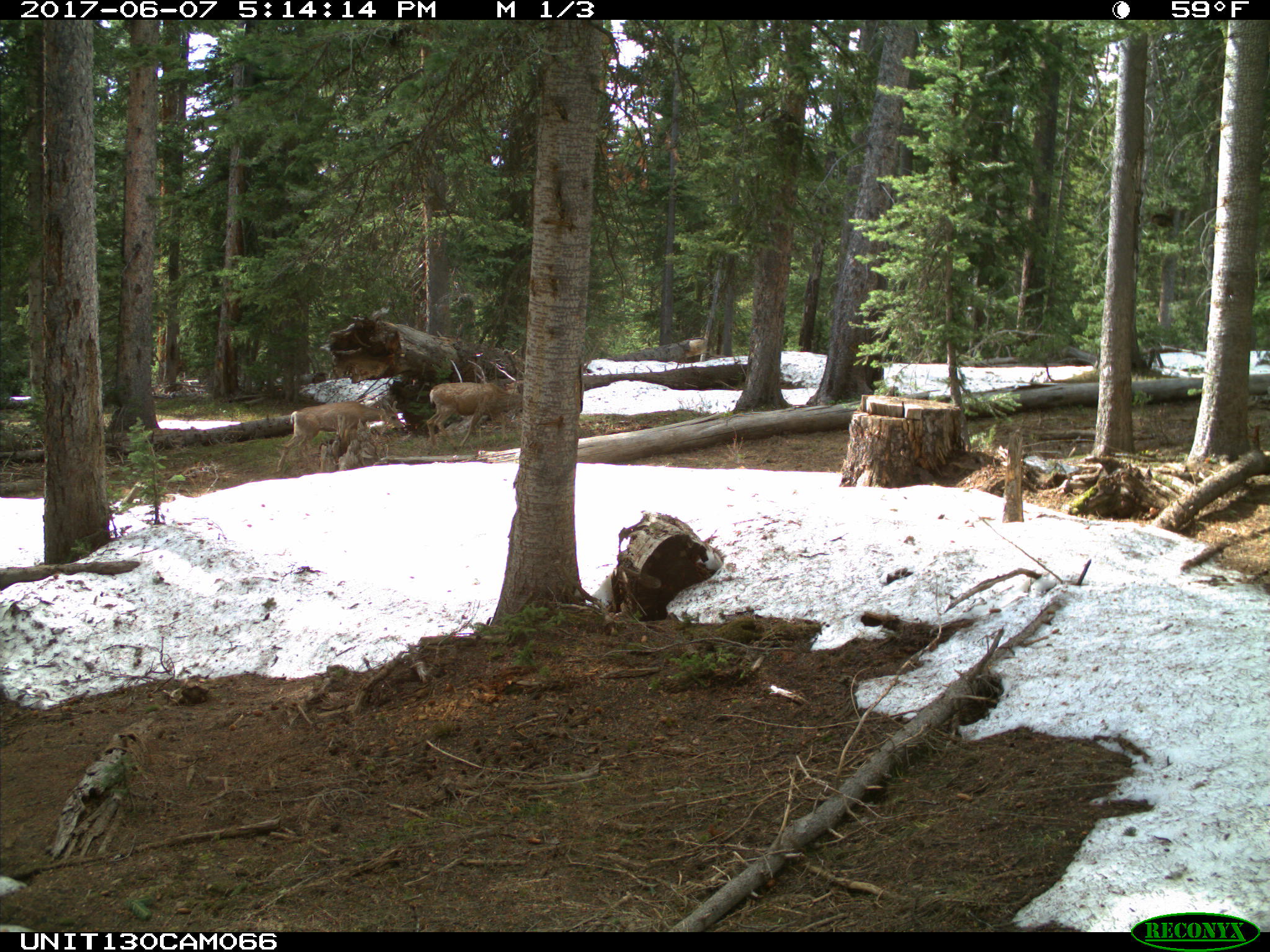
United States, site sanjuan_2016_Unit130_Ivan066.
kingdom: Animalia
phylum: Chordata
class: Mammalia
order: Artiodactyla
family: Cervidae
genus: Odocoileus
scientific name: Odocoileus hemionus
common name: mule deer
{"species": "Odocoileus hemionus (mule deer)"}